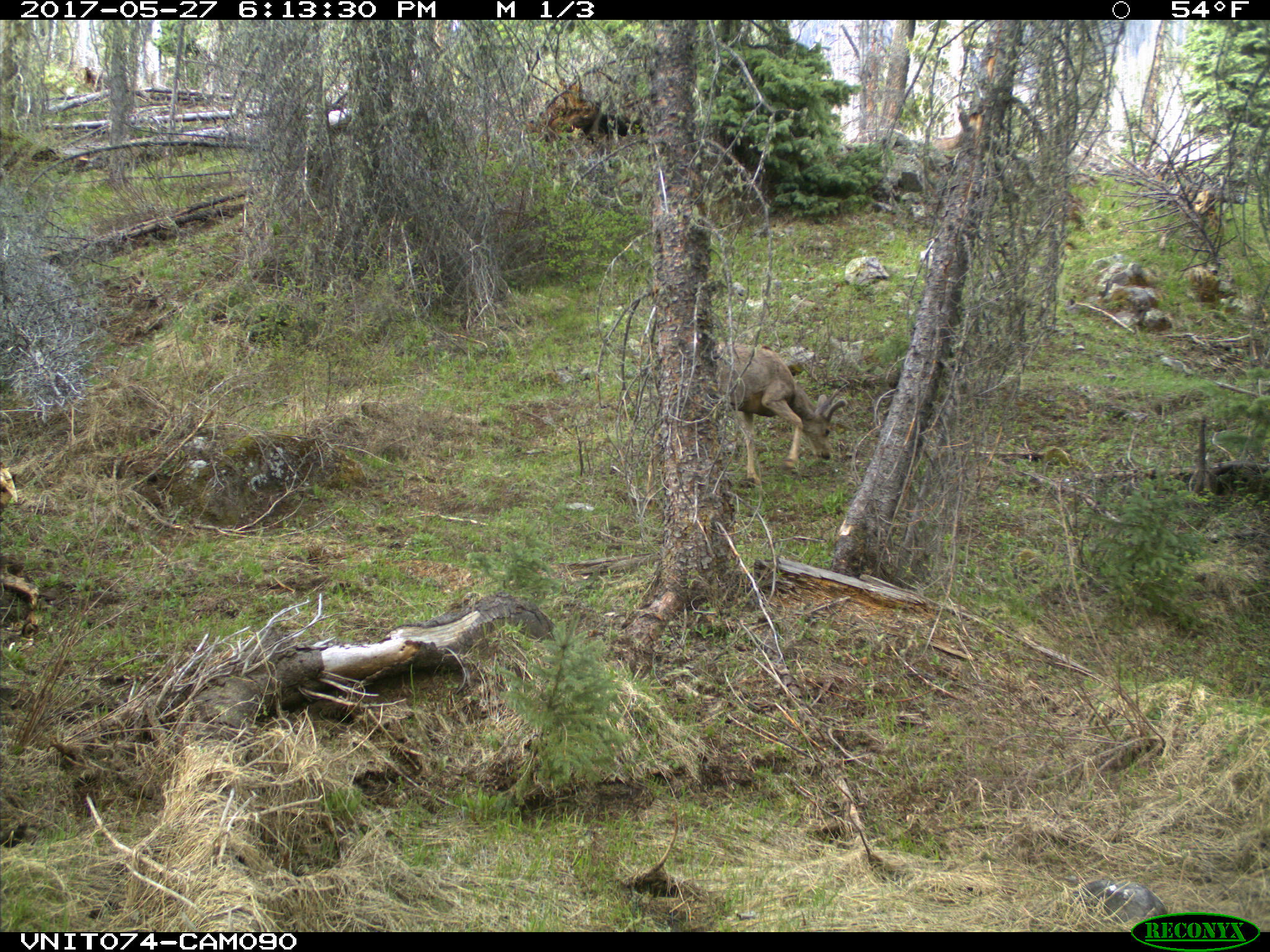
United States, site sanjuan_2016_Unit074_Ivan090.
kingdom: Animalia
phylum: Chordata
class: Mammalia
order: Artiodactyla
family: Cervidae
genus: Odocoileus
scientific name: Odocoileus hemionus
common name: mule deer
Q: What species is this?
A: Odocoileus hemionus (mule deer).